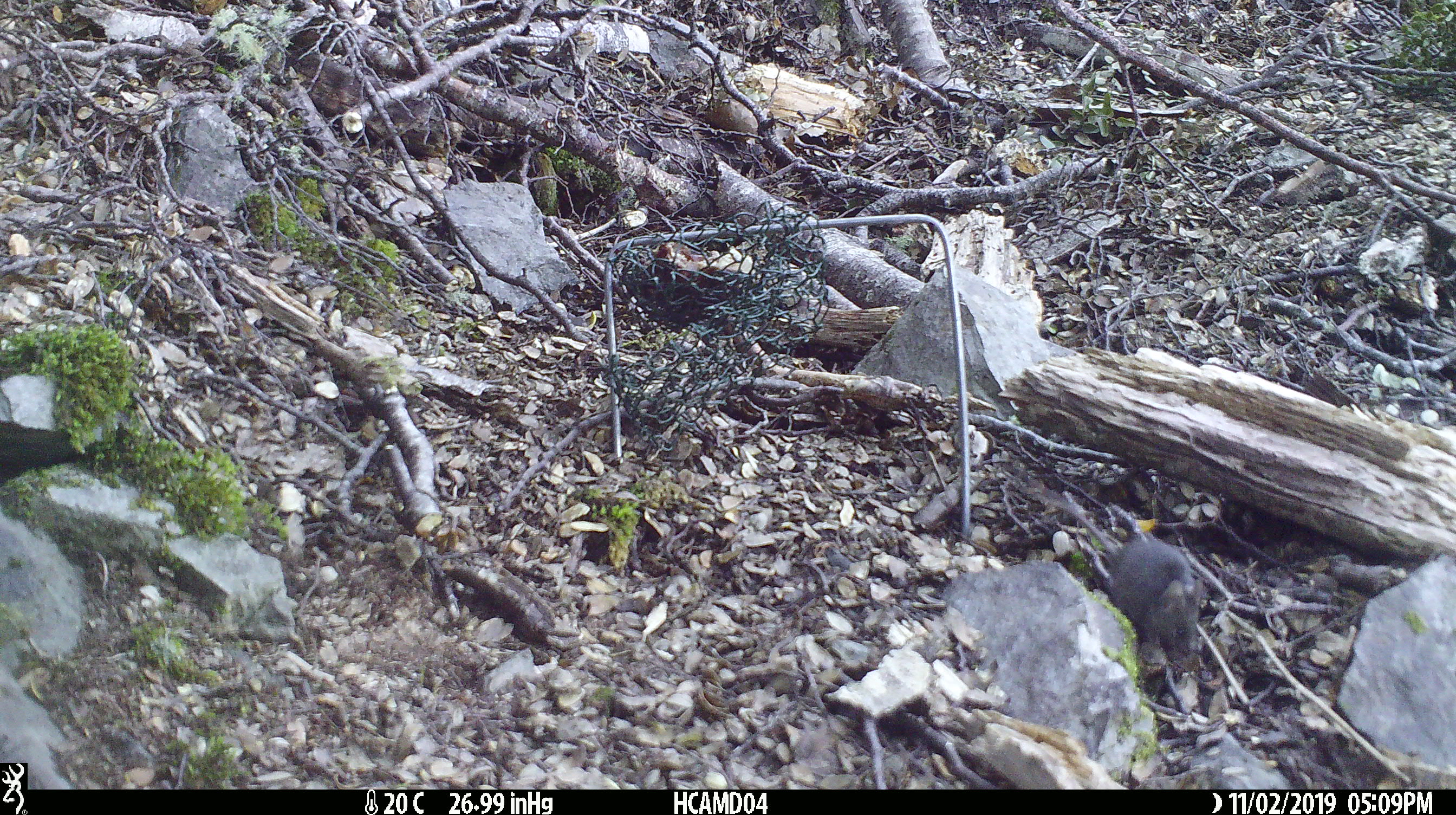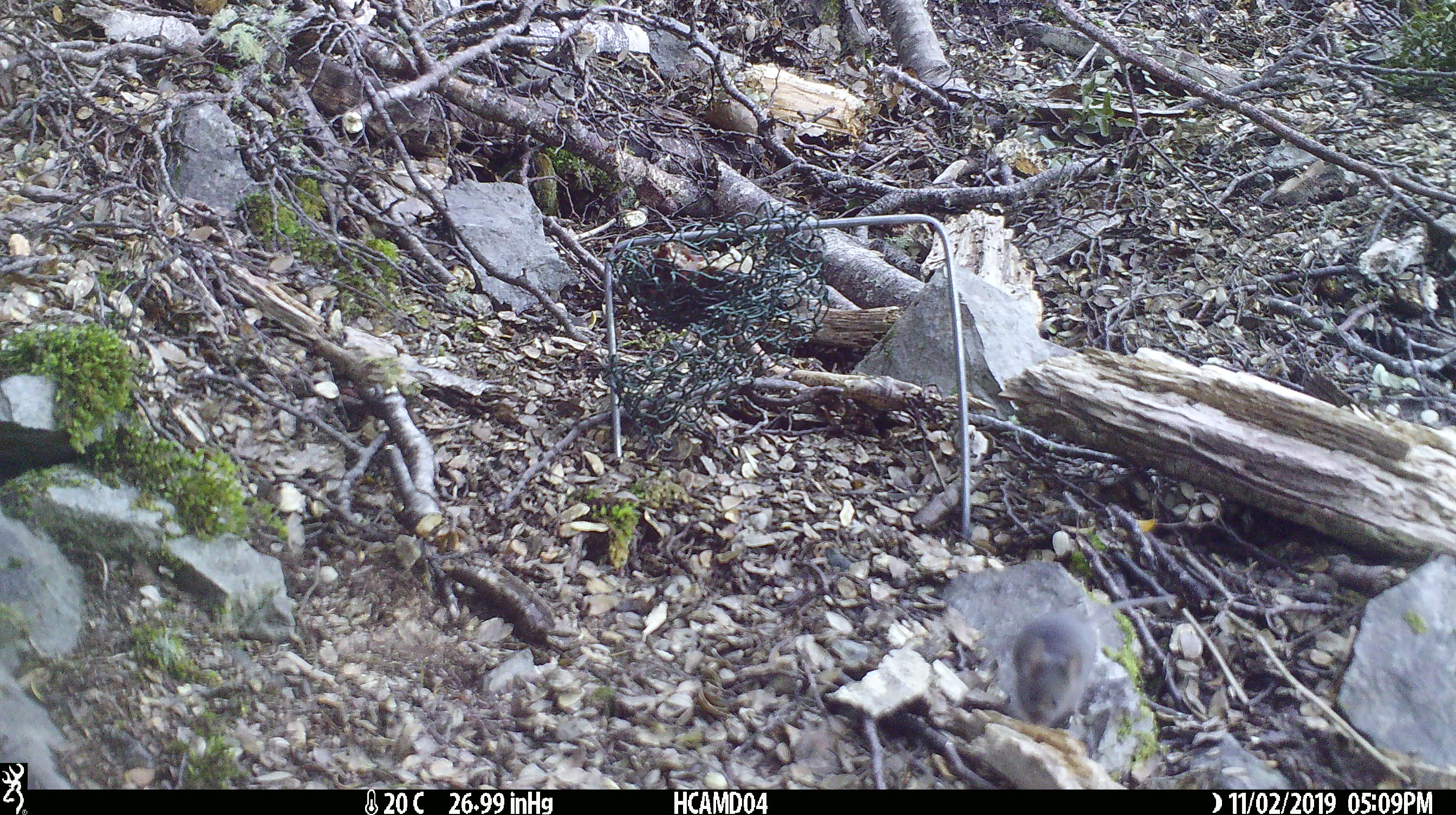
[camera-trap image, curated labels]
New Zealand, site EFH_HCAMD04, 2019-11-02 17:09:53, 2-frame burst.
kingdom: Animalia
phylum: Chordata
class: Mammalia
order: Rodentia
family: Muridae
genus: Mus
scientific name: Mus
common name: mouse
Mouse (Mus).